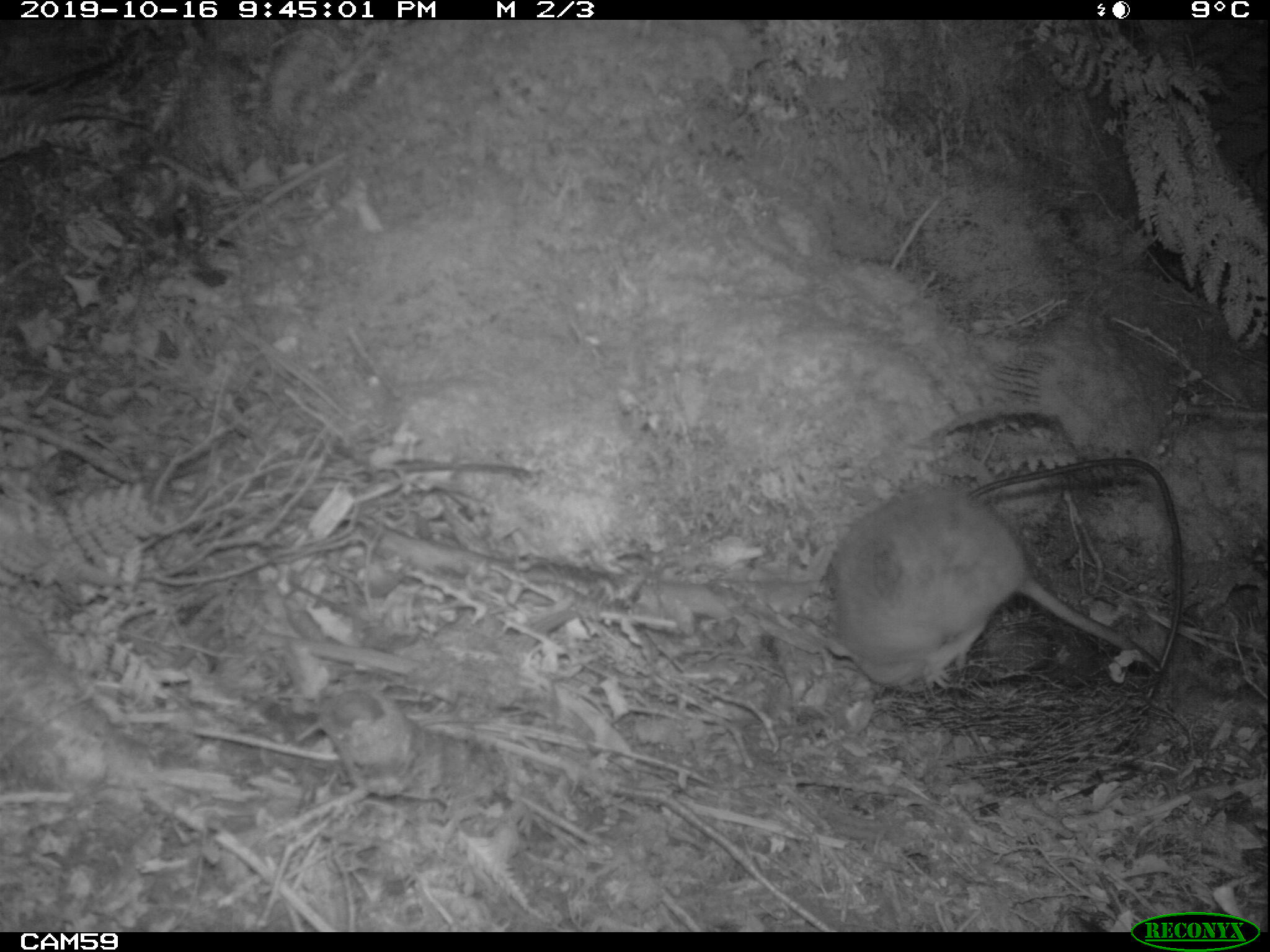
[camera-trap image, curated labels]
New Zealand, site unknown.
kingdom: Animalia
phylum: Chordata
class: Mammalia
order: Rodentia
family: Muridae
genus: Rattus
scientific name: Rattus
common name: rat